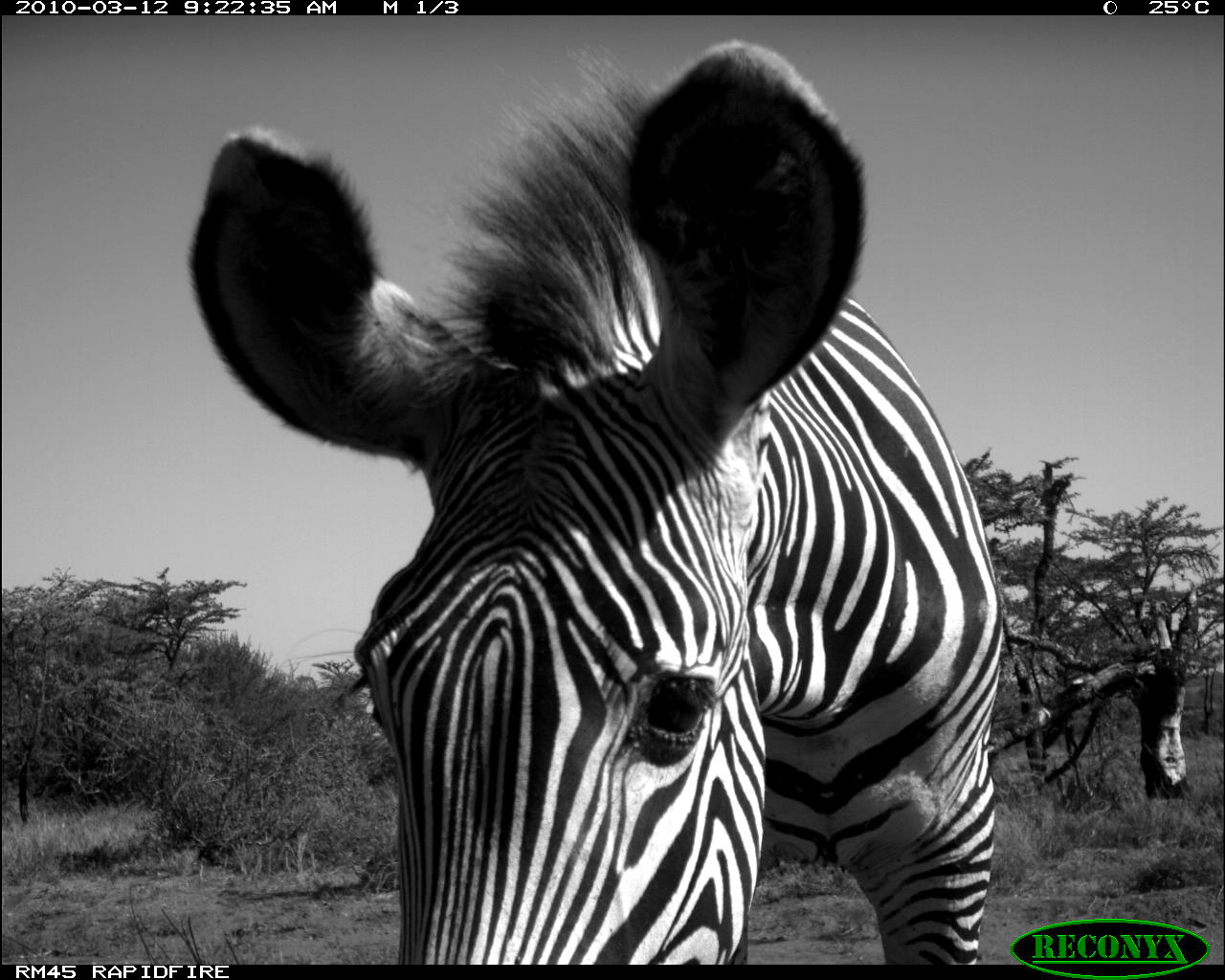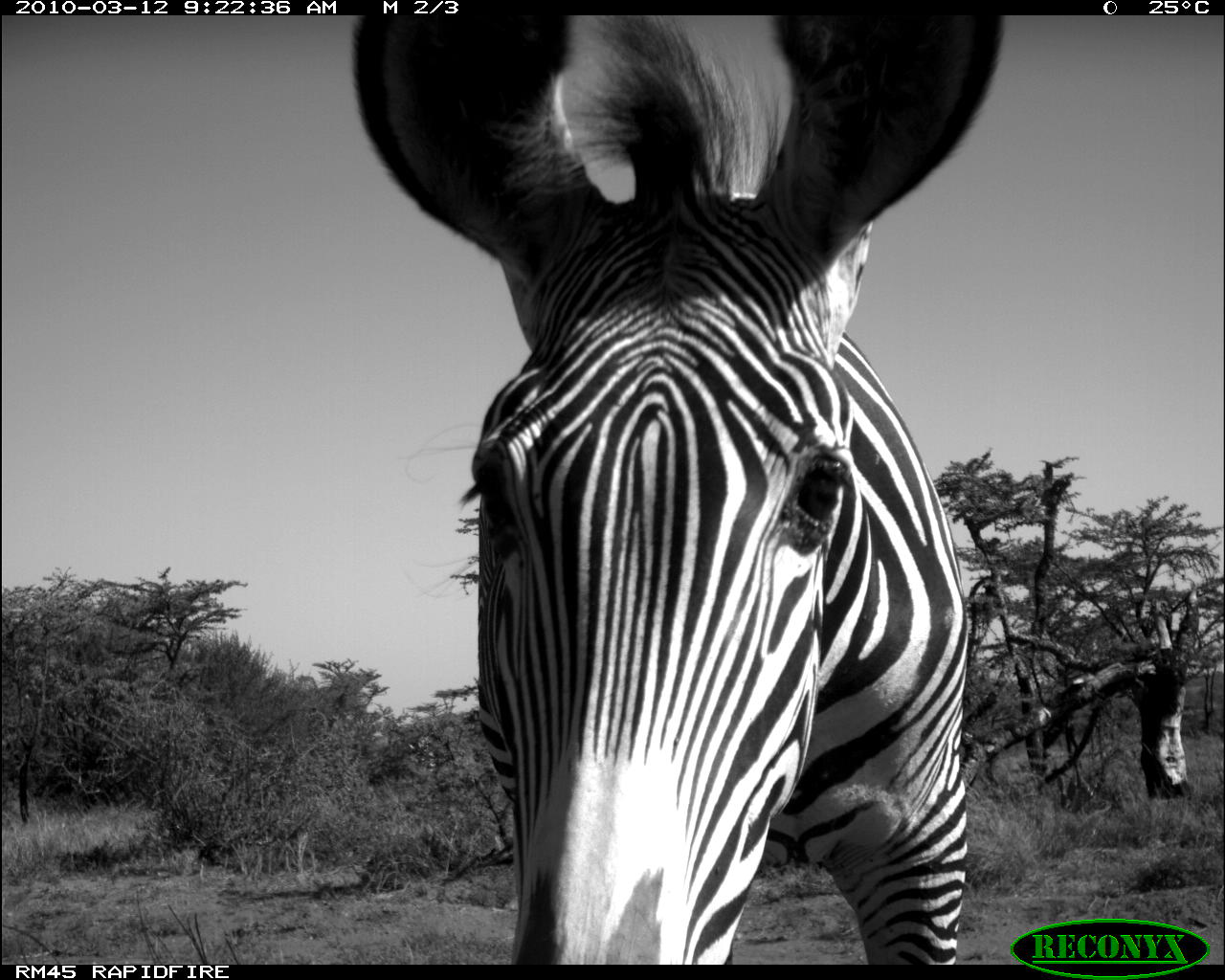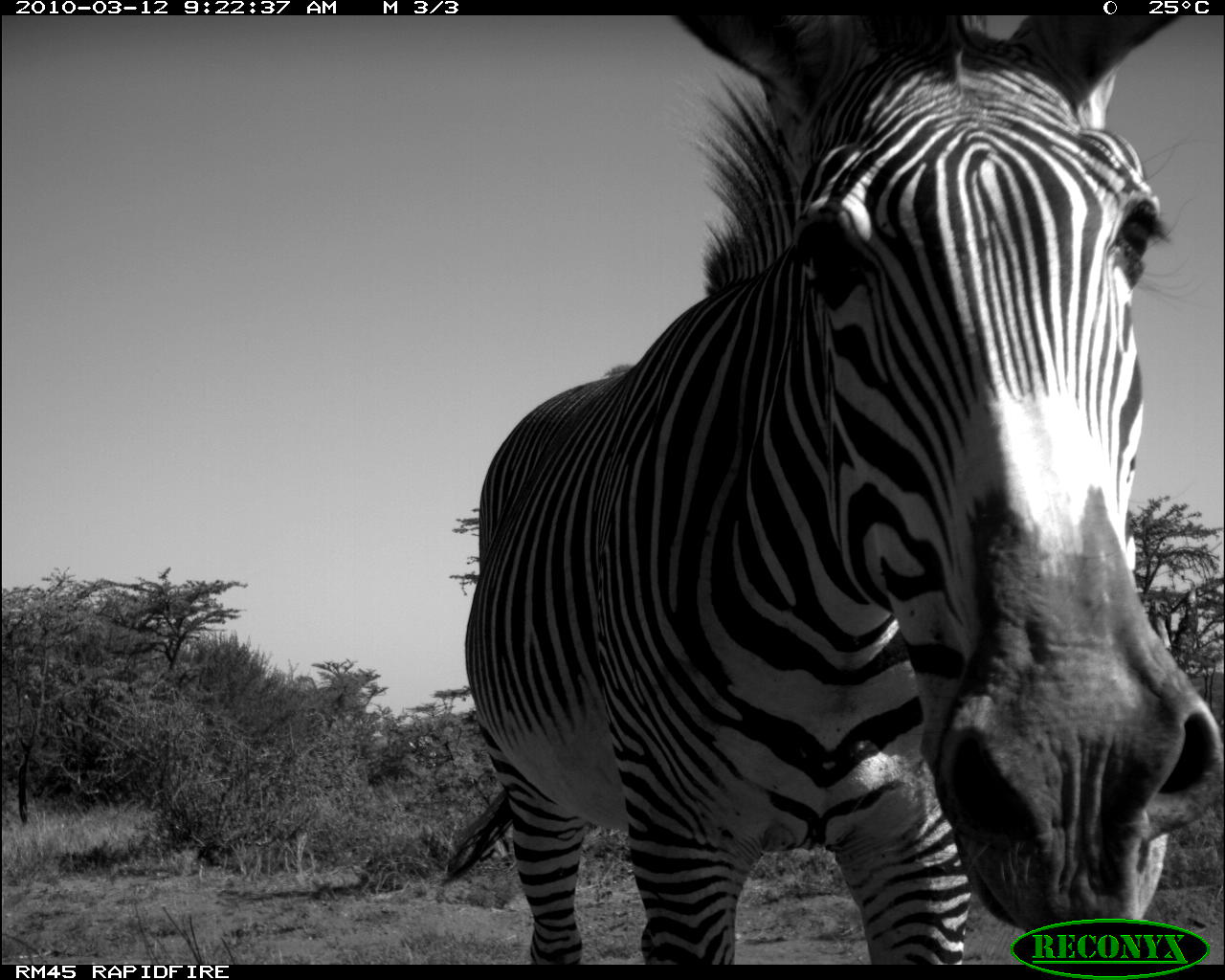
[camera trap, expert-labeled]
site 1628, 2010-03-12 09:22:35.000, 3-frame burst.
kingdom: Animalia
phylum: Chordata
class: Mammalia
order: Perissodactyla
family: Equidae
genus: Equus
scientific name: Equus grevyi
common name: grévy's zebra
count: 1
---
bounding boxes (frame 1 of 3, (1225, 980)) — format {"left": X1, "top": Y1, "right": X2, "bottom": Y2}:
equus grevyi: {"left": 190, "top": 39, "right": 1004, "bottom": 965}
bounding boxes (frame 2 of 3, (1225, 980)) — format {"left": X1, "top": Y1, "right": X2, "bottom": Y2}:
equus grevyi: {"left": 349, "top": 11, "right": 1006, "bottom": 964}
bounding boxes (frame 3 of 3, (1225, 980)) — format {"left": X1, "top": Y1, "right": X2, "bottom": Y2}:
equus grevyi: {"left": 444, "top": 15, "right": 1223, "bottom": 964}